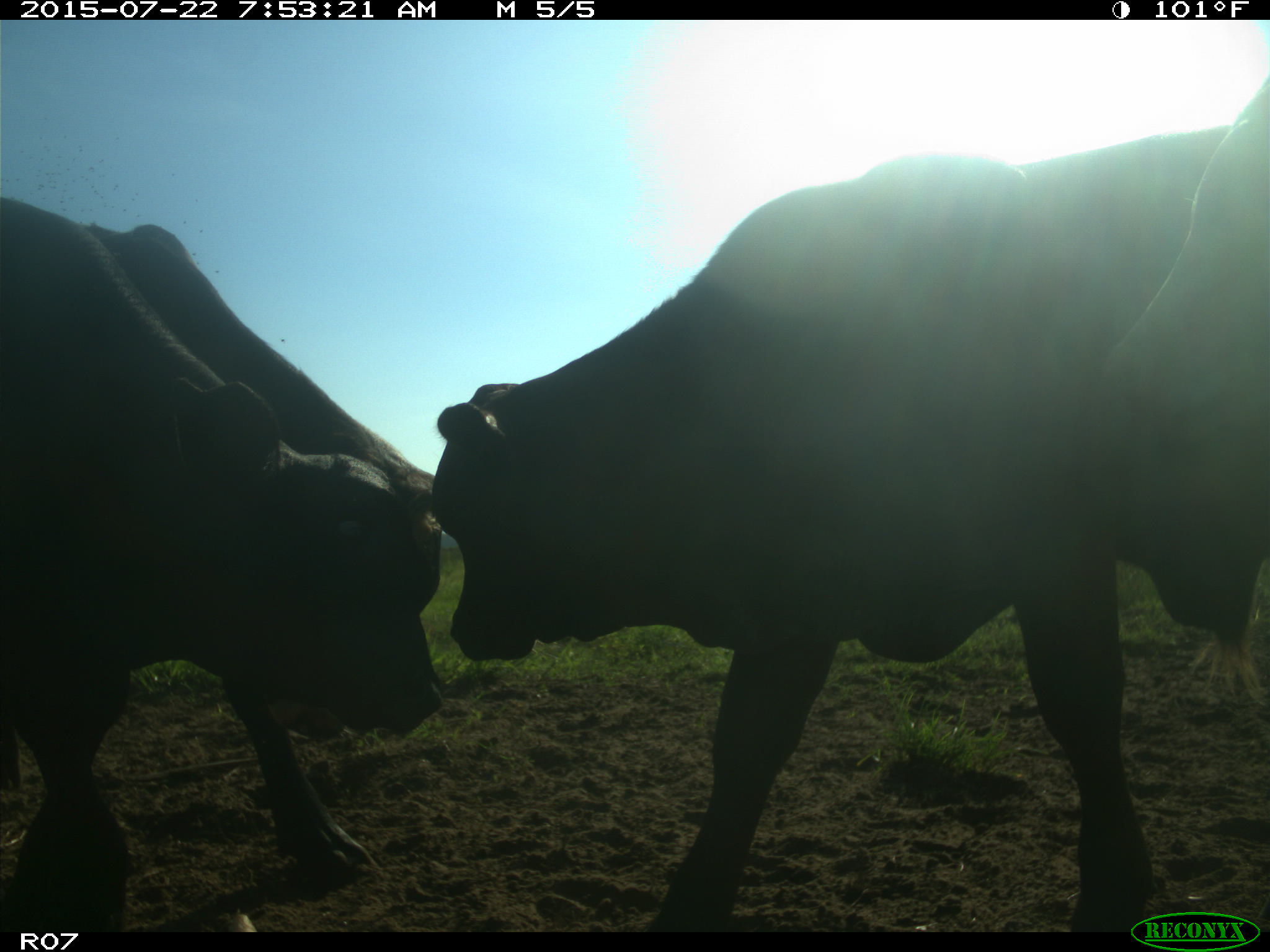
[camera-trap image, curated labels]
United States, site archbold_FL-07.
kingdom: Animalia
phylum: Chordata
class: Mammalia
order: Artiodactyla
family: Suidae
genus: Sus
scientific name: Sus scrofa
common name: wild boar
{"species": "Sus scrofa (wild boar)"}